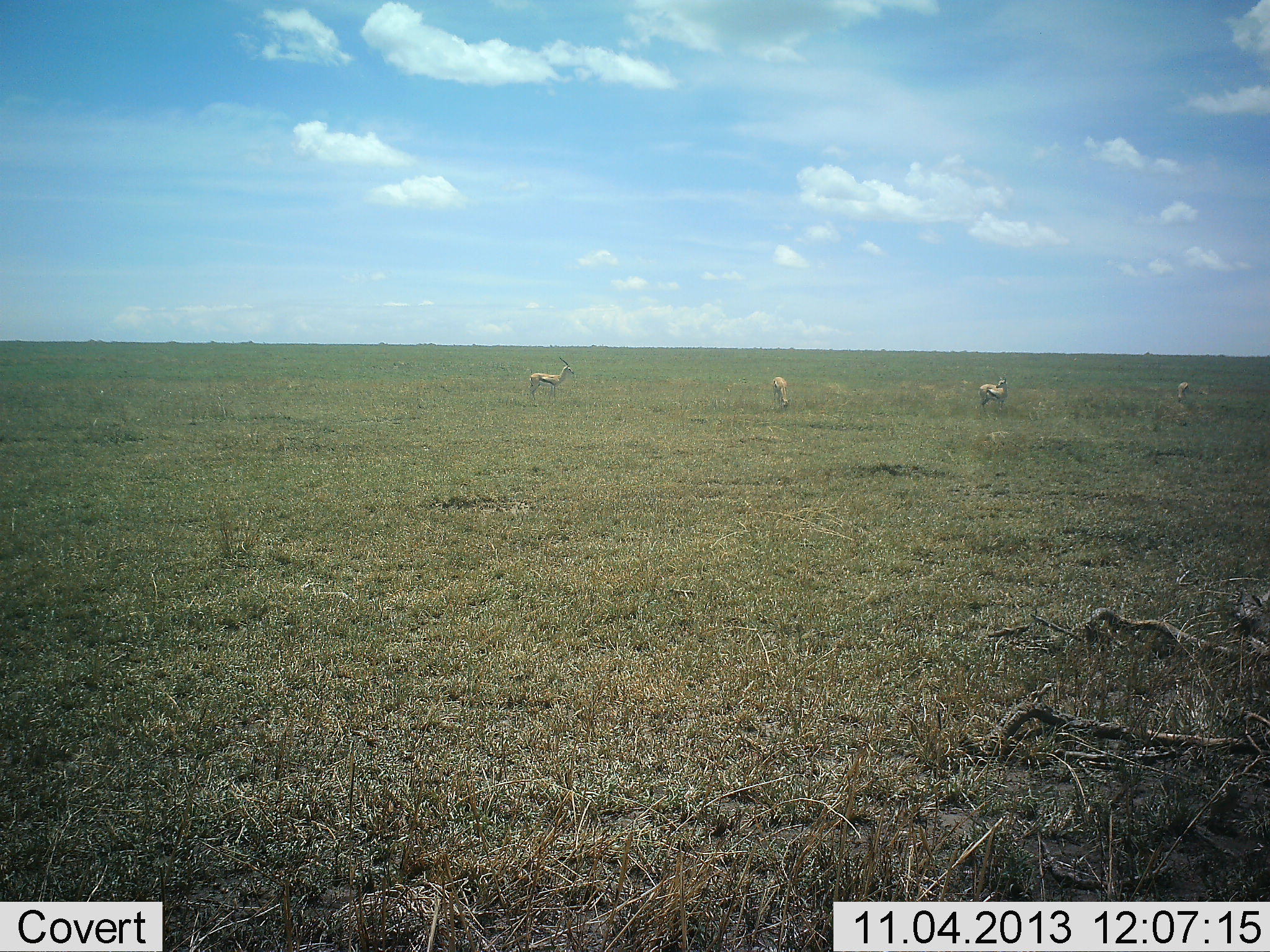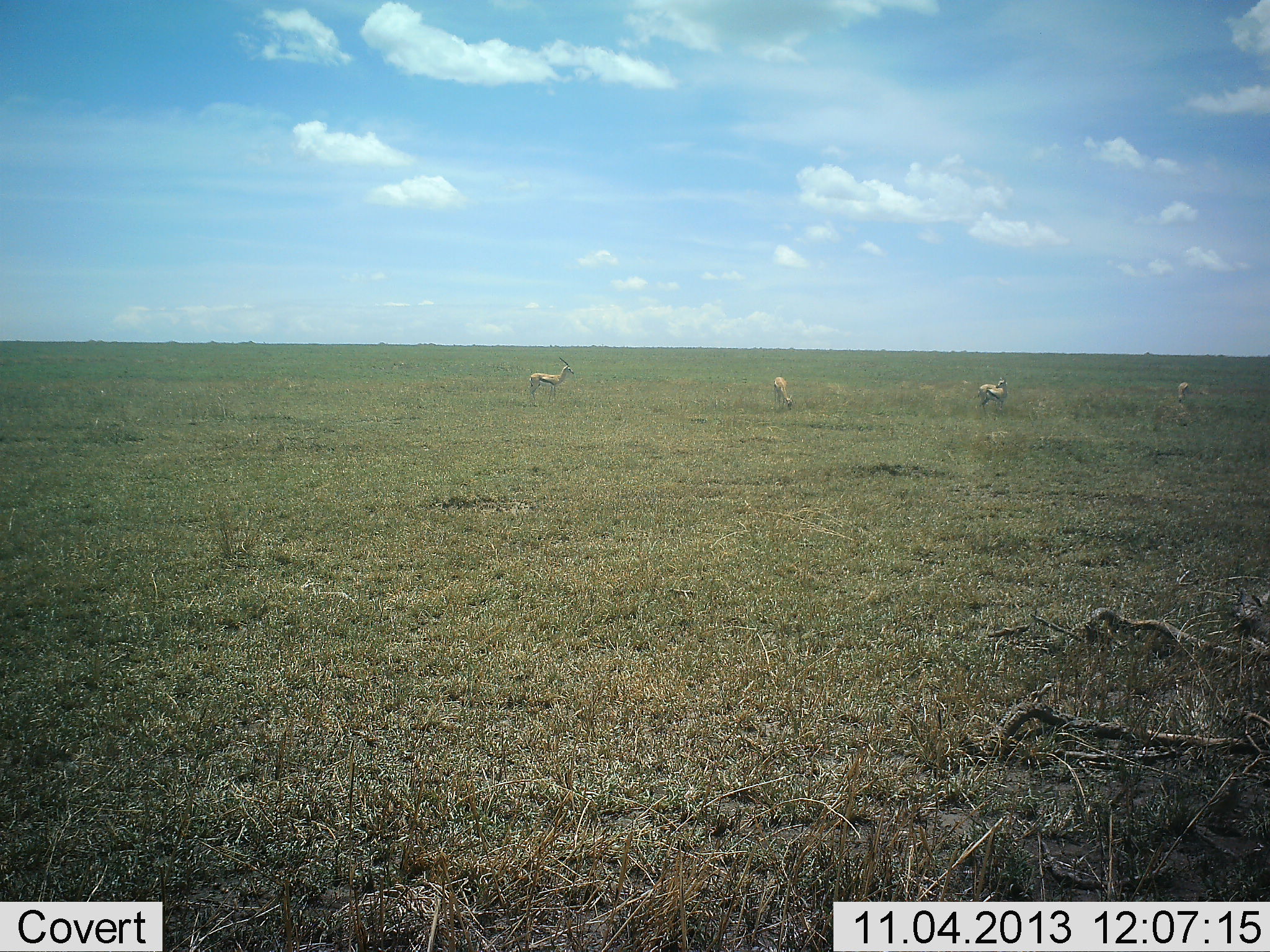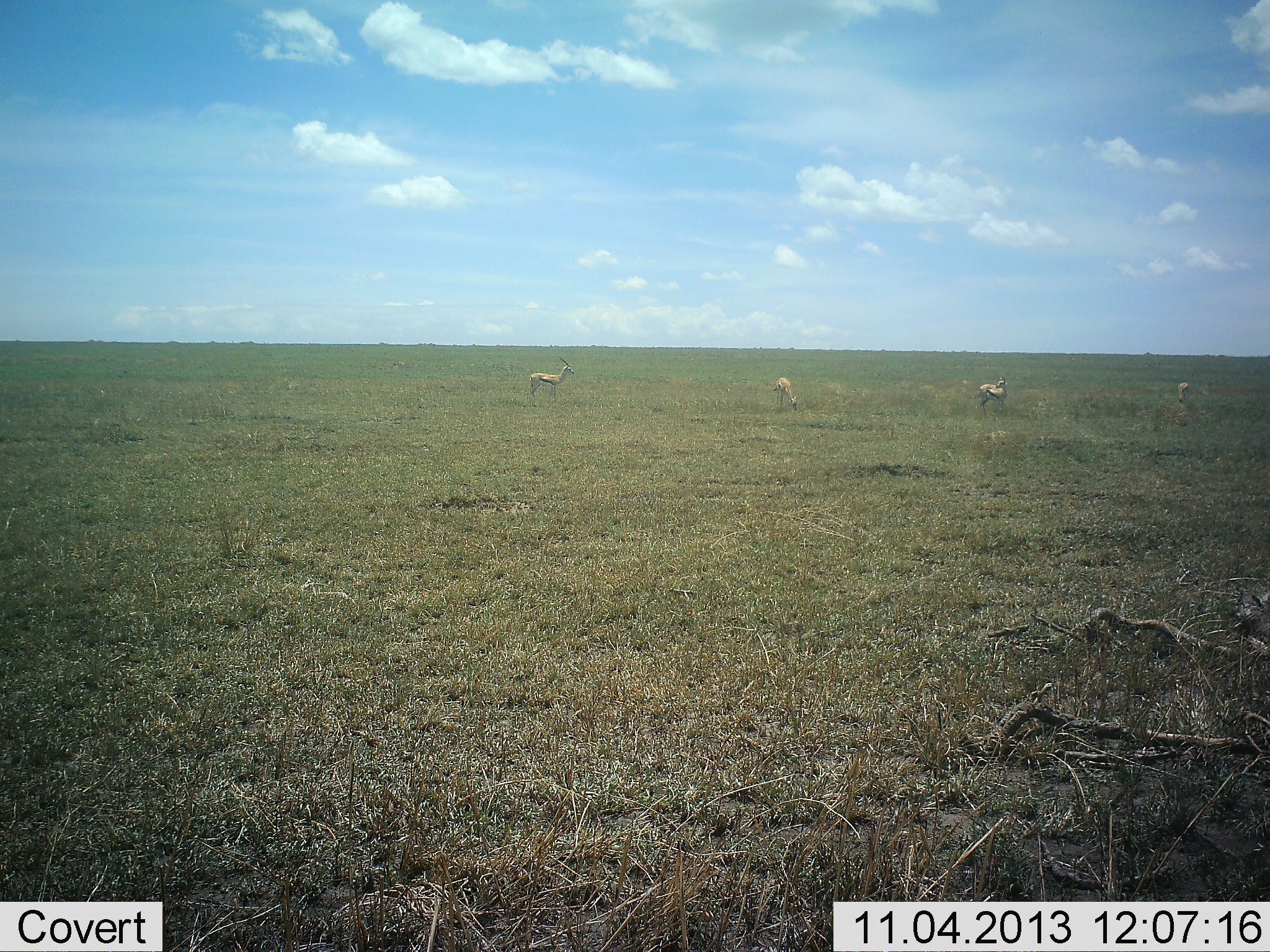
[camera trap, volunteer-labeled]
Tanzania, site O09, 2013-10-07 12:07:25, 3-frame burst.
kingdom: Animalia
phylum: Chordata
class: Mammalia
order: Artiodactyla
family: Bovidae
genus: Eudorcas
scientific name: Eudorcas thomsonii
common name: thomson's gazelle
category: gazellethomsons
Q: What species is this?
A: Gazellethomsons (thomson's gazelle) (Eudorcas thomsonii).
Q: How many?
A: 4.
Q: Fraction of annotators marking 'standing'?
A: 90%.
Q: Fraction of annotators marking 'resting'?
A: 0%.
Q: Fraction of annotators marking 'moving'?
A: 0%.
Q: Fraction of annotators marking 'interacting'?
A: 0%.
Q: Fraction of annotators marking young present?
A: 0%.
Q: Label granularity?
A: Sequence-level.